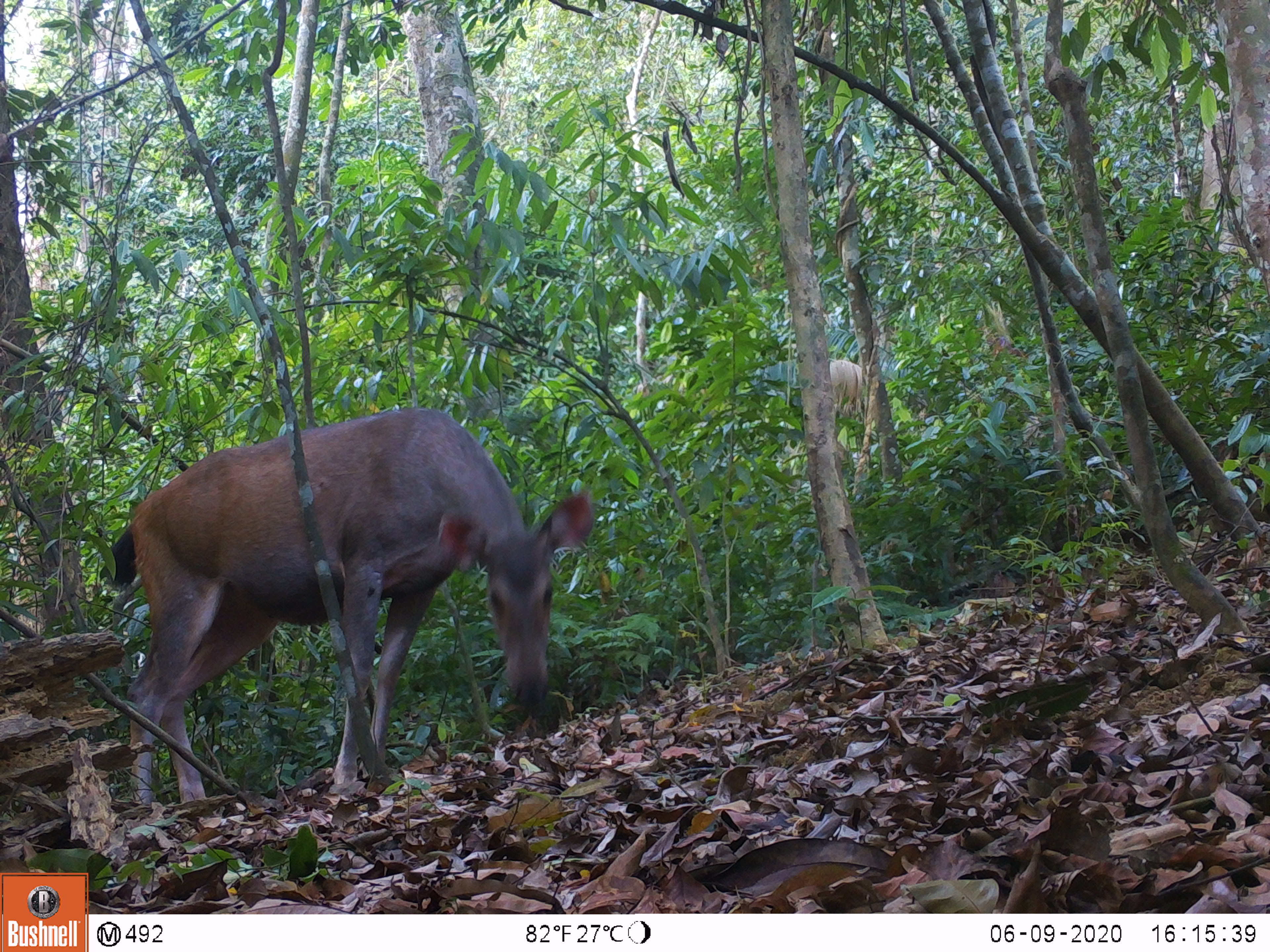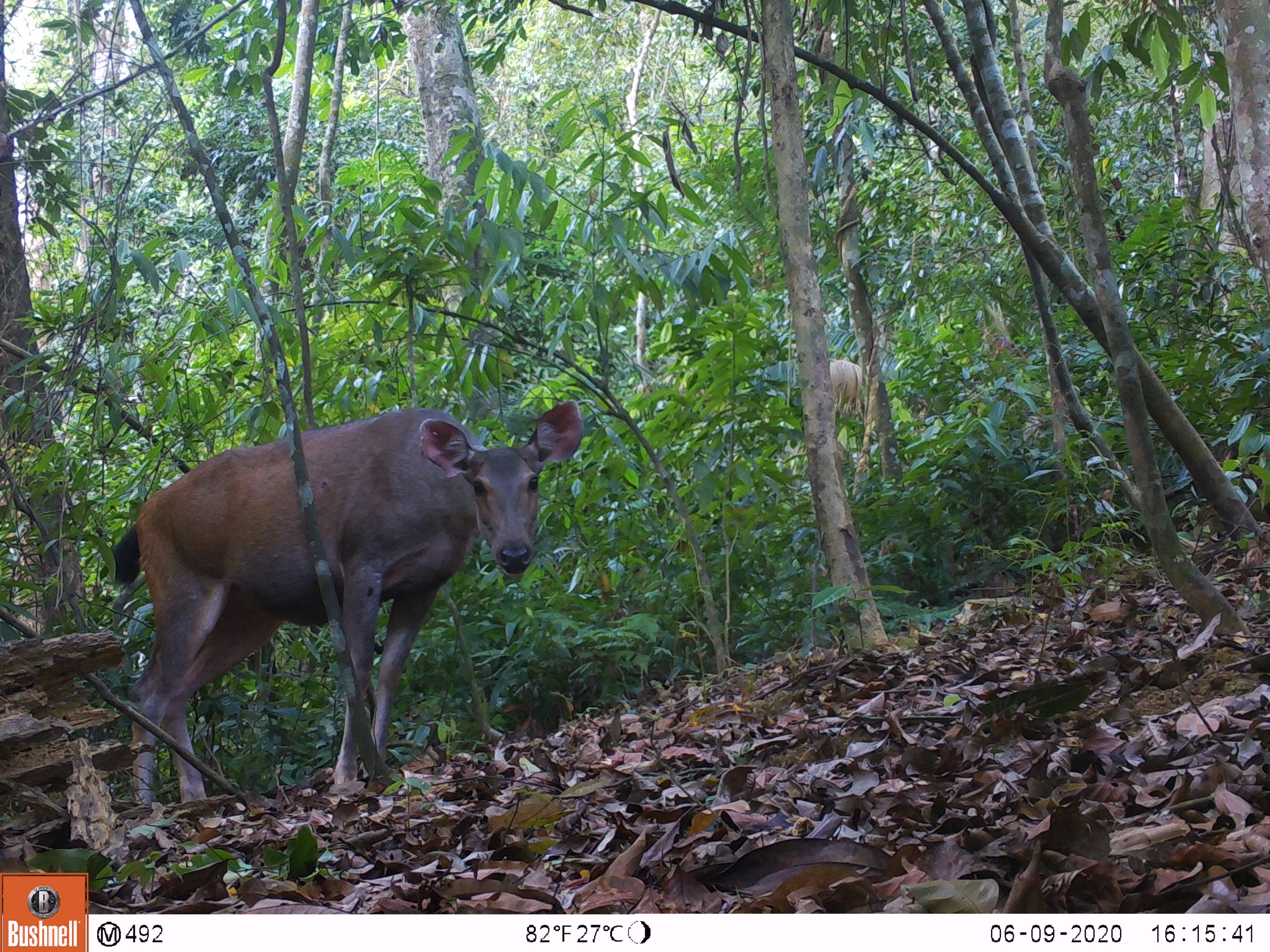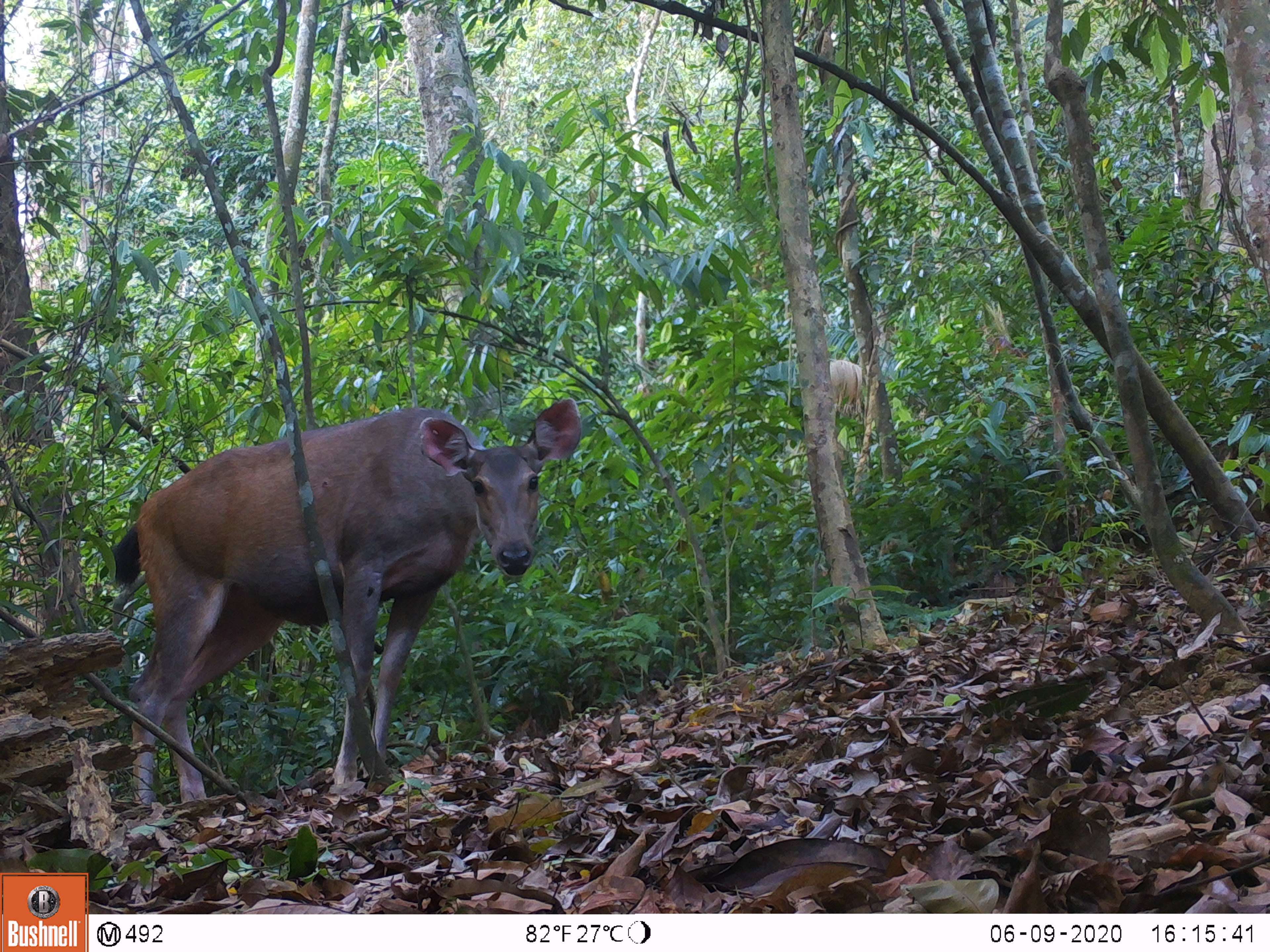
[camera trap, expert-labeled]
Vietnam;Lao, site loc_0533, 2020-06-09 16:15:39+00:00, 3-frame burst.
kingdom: Animalia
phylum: Chordata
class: Mammalia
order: Artiodactyla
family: Cervidae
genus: Rusa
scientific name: Rusa unicolor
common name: sambar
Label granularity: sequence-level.